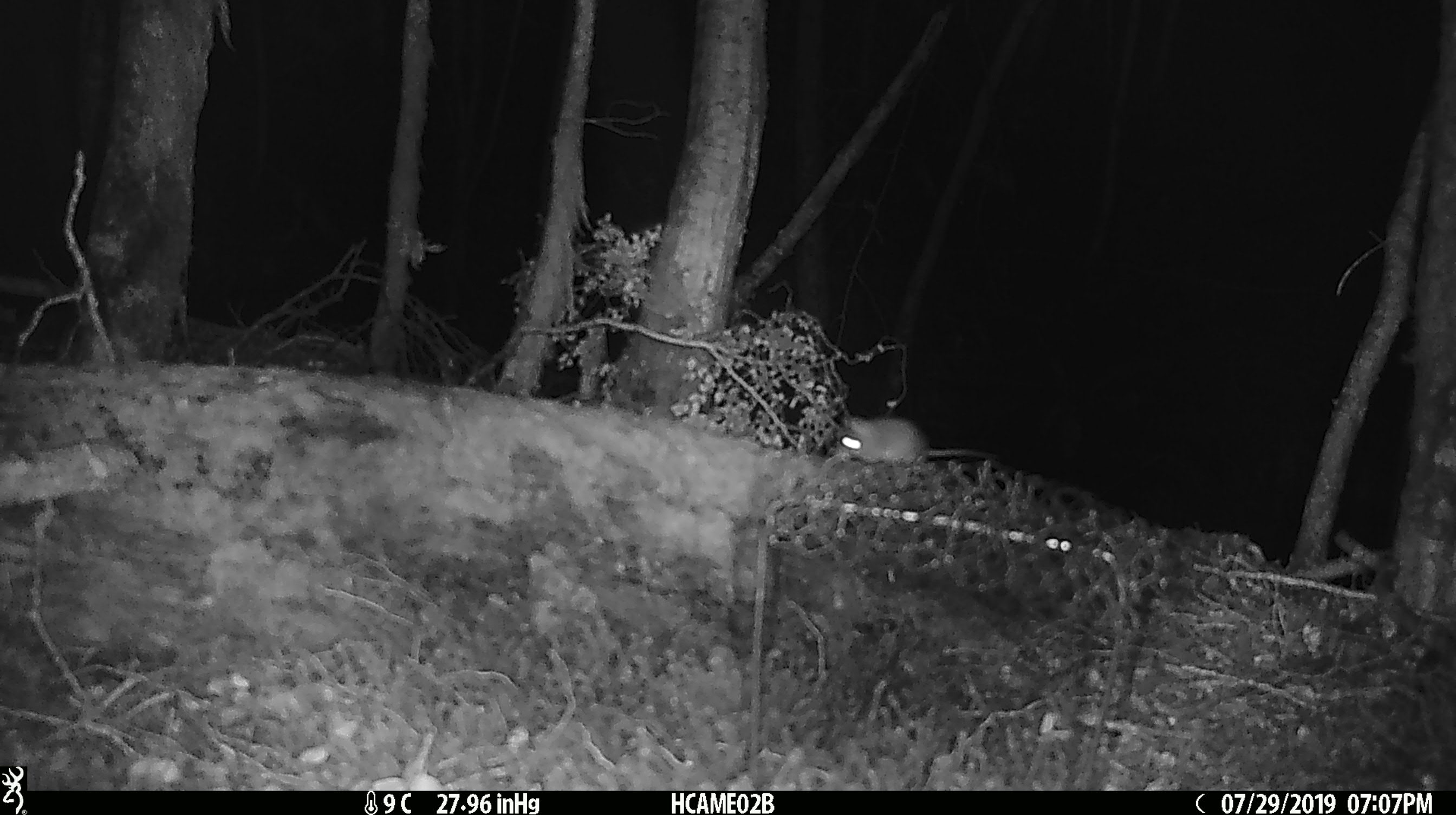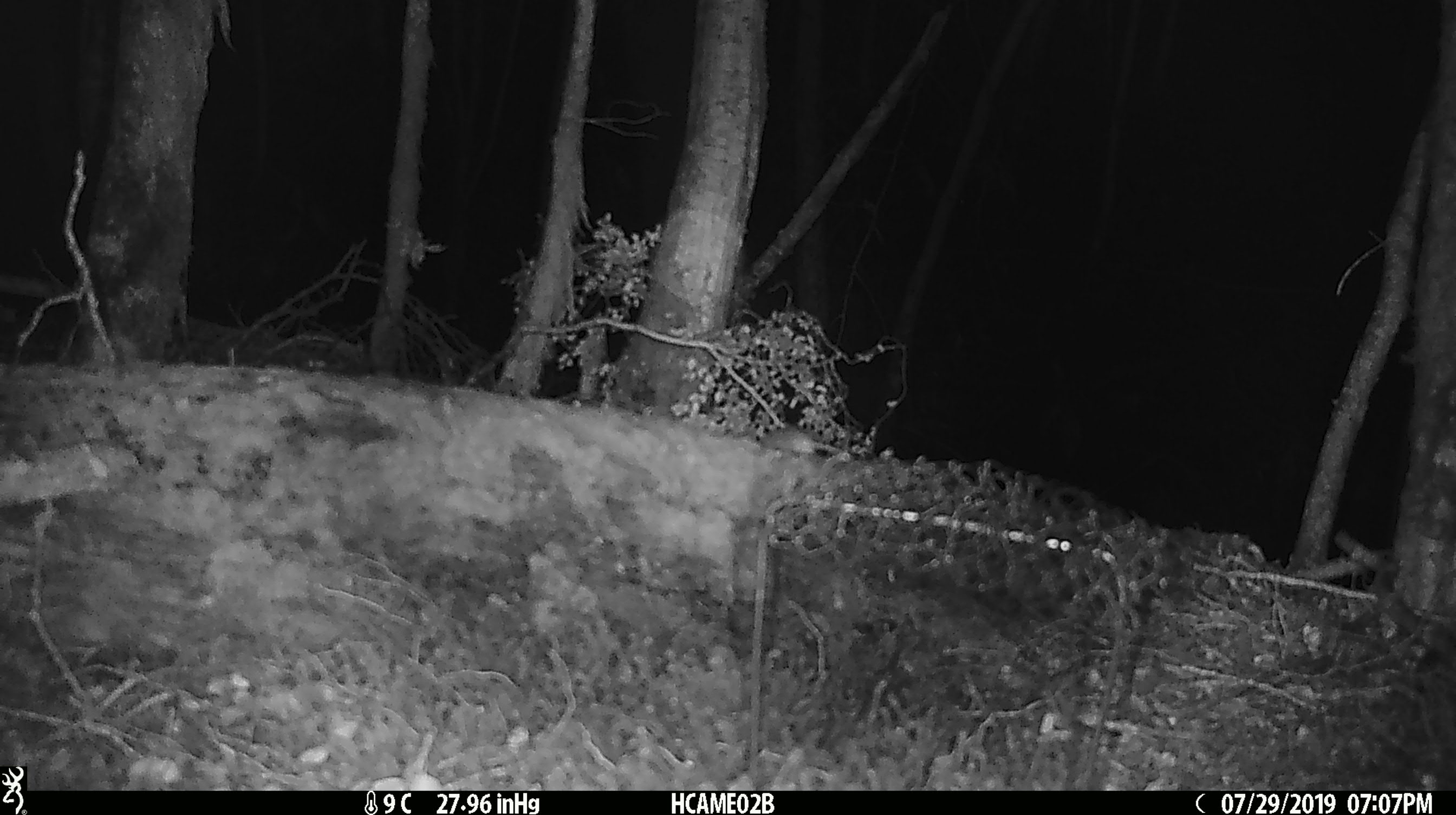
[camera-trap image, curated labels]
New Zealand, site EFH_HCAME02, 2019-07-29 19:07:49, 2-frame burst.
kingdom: Animalia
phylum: Chordata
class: Mammalia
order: Rodentia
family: Muridae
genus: Mus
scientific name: Mus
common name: mouse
Mouse (Mus).